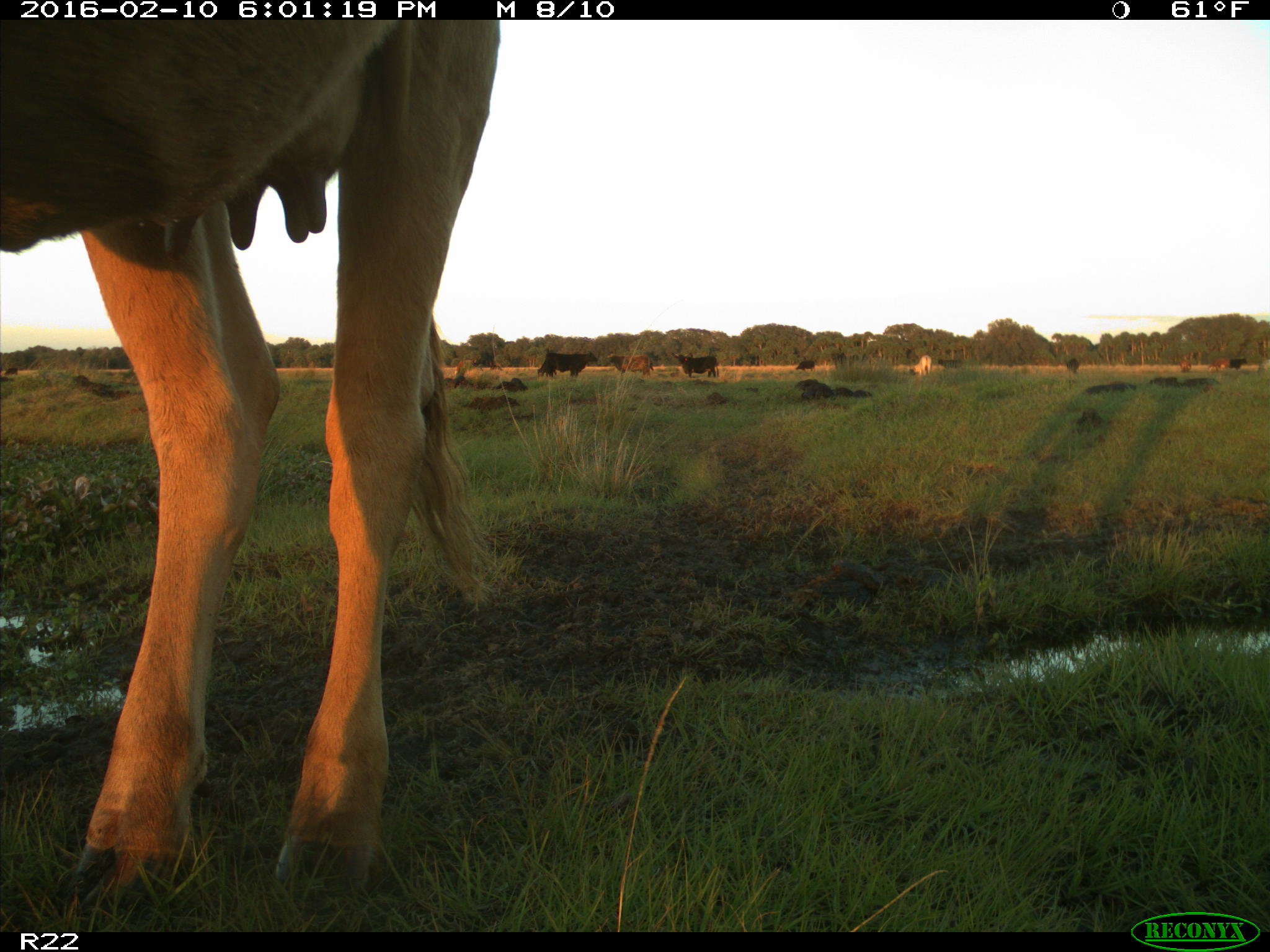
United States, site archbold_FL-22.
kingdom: Animalia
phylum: Chordata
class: Mammalia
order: Artiodactyla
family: Bovidae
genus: Bos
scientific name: Bos taurus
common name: domestic cow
Bos taurus (domestic cow).